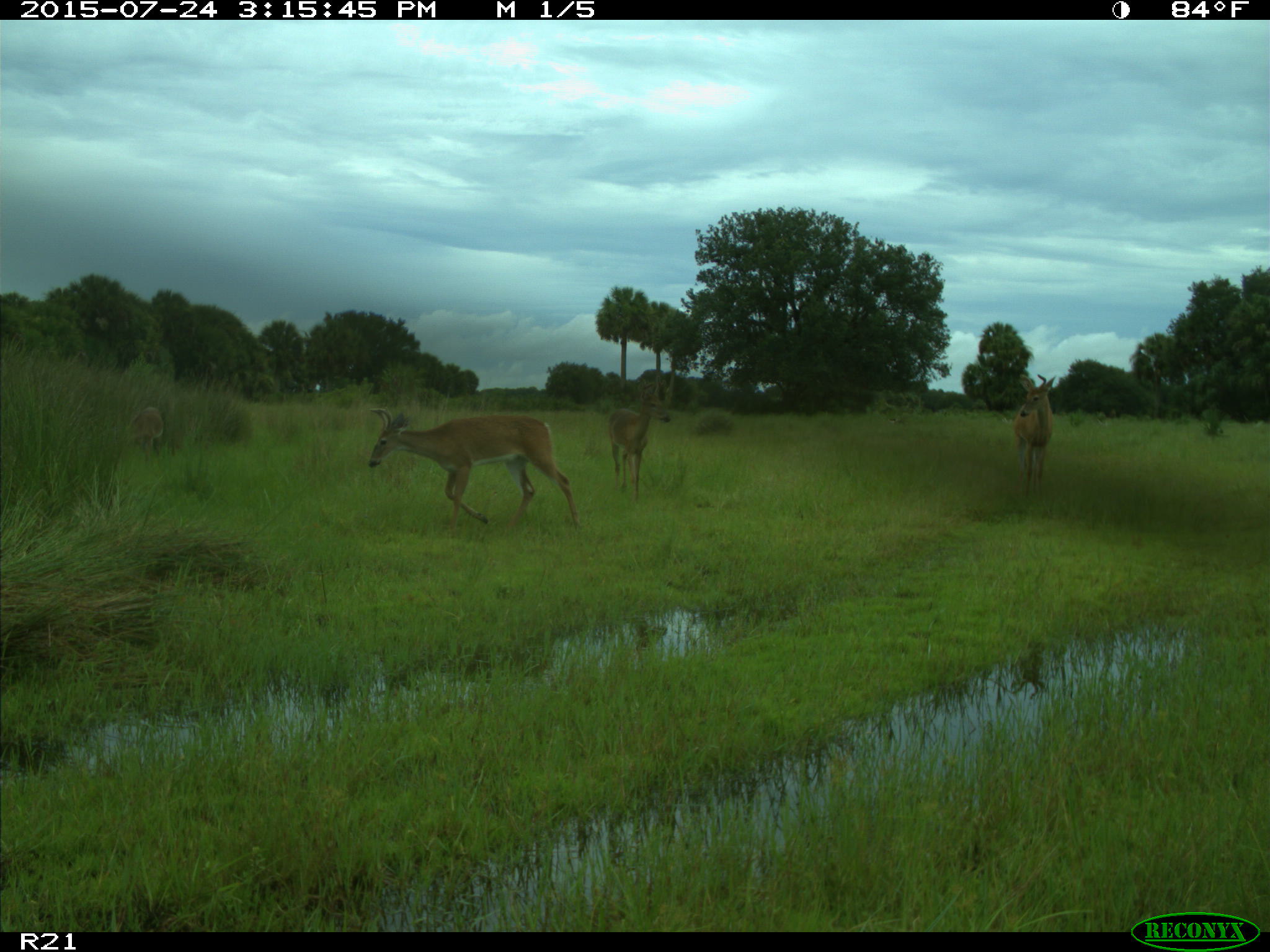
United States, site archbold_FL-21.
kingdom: Animalia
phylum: Chordata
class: Mammalia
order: Artiodactyla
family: Cervidae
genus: Odocoileus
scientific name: Odocoileus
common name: deer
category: unidentified deer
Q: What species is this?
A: Unidentified deer (deer) (Odocoileus).